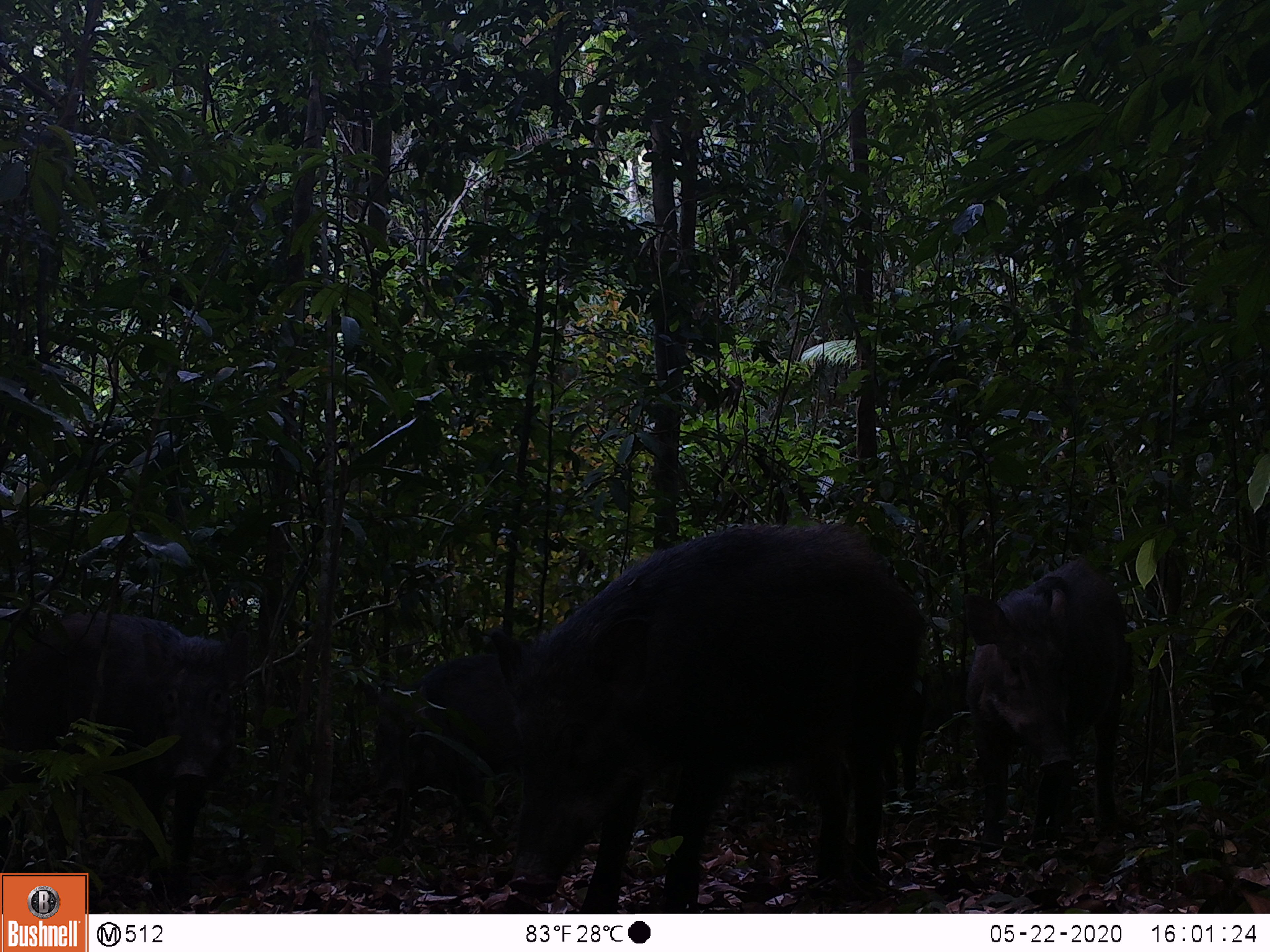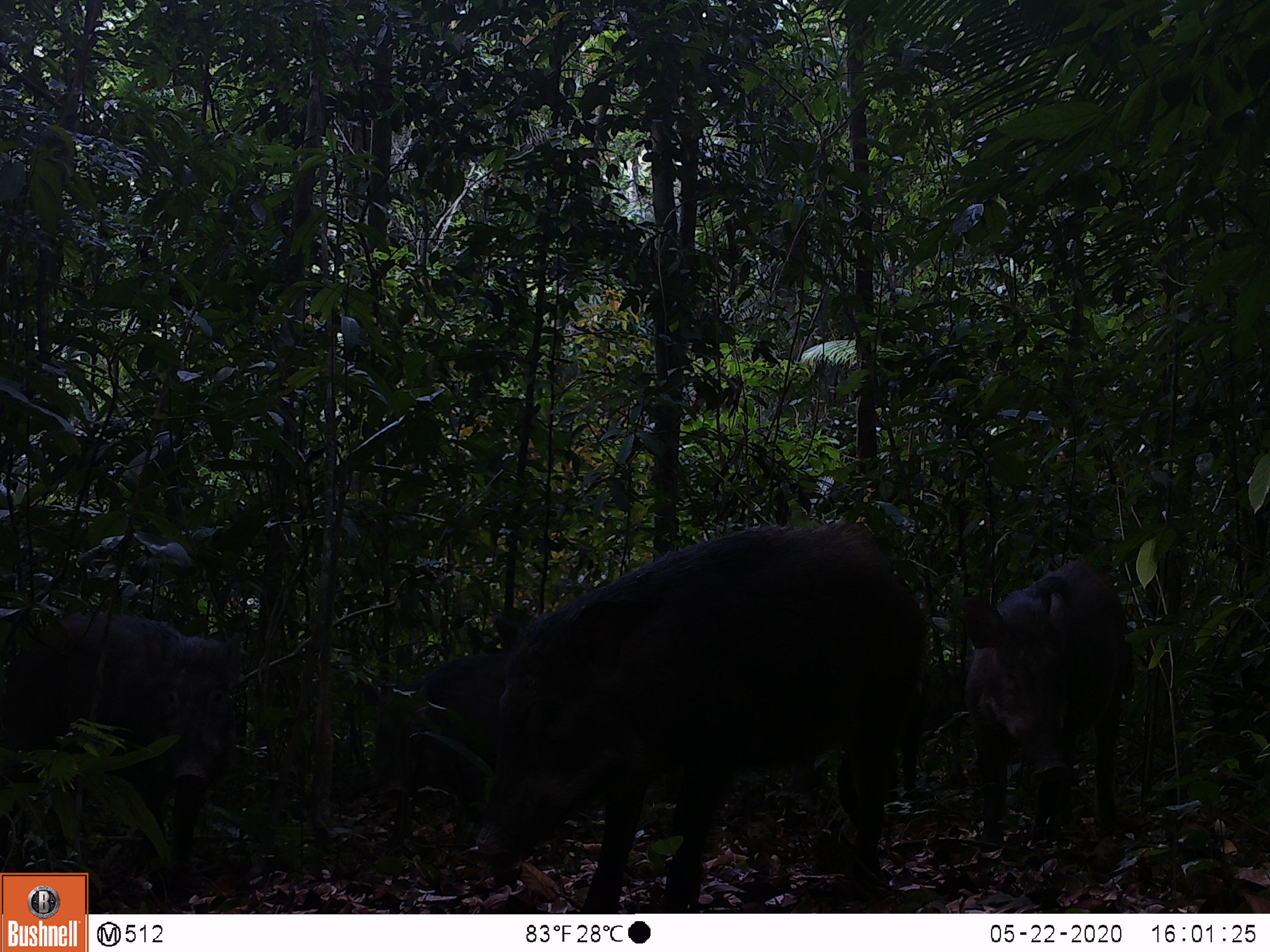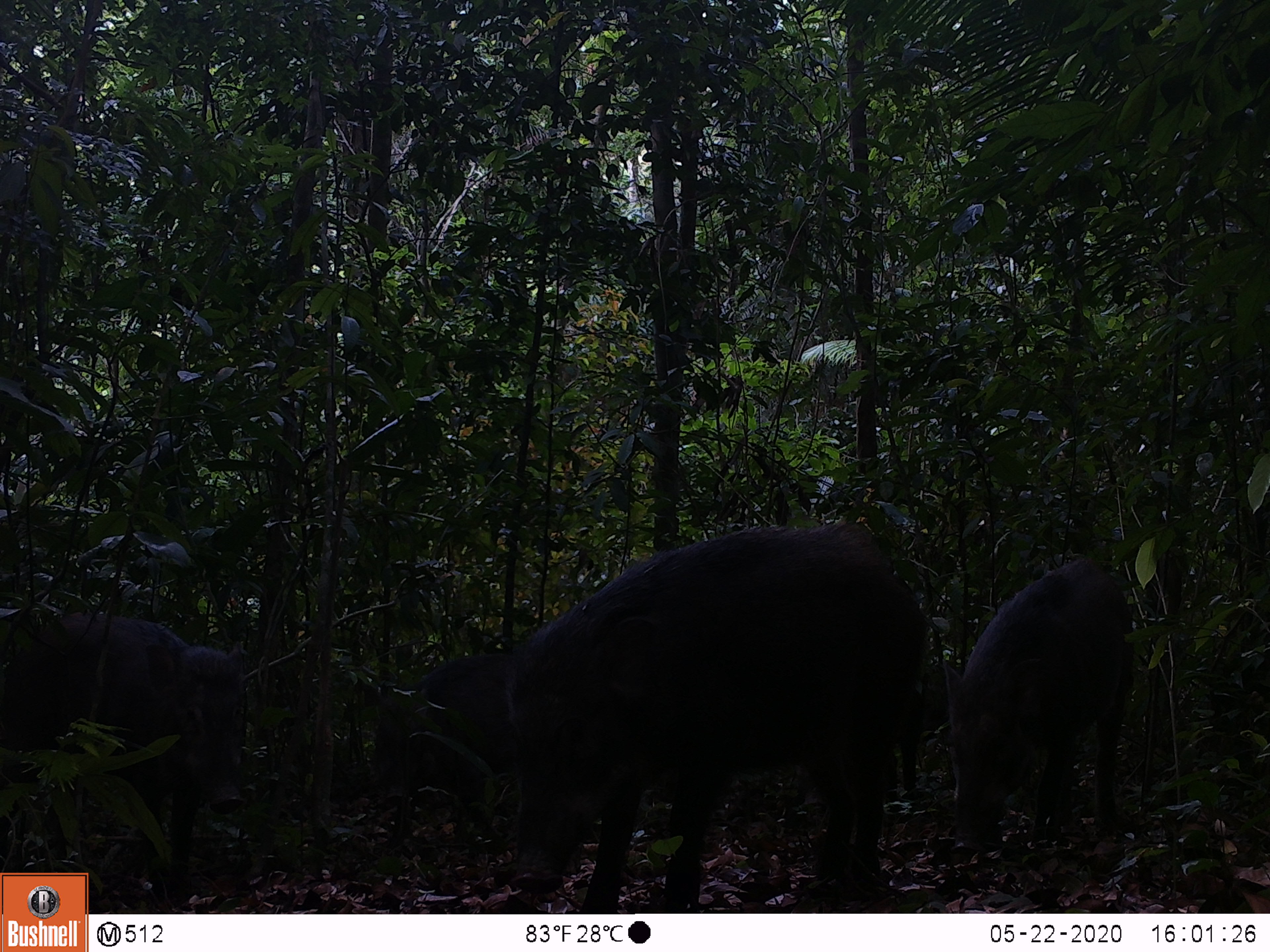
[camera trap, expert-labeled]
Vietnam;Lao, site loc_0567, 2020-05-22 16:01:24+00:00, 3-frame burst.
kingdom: Animalia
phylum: Chordata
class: Mammalia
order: Artiodactyla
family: Suidae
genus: Sus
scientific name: Sus scrofa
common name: eurasian wild pig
Eurasian wild pig (Sus scrofa). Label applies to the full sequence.